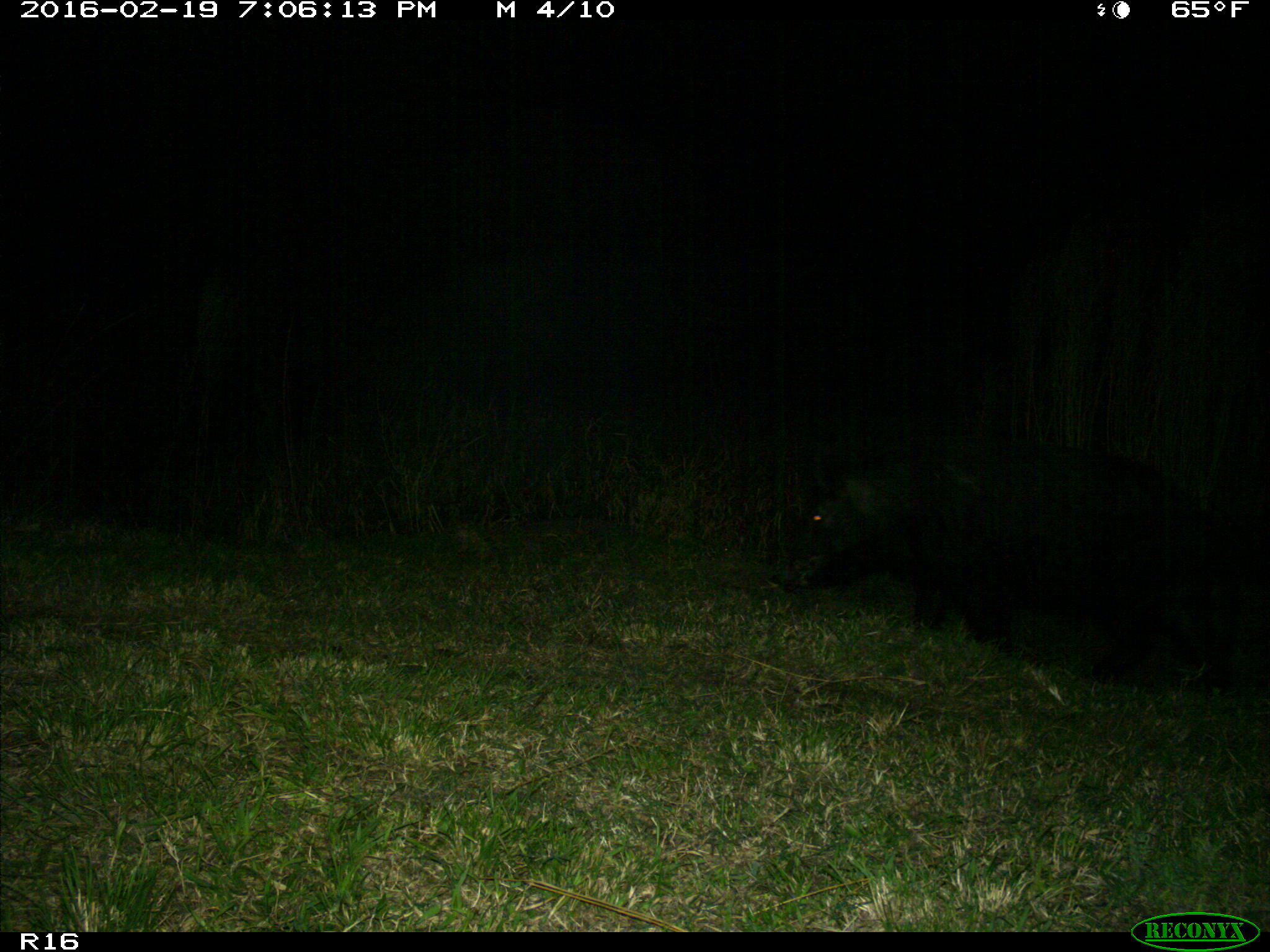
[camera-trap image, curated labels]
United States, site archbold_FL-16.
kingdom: Animalia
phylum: Chordata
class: Mammalia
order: Artiodactyla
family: Suidae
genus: Sus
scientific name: Sus scrofa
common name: wild boar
Sus scrofa (wild boar).